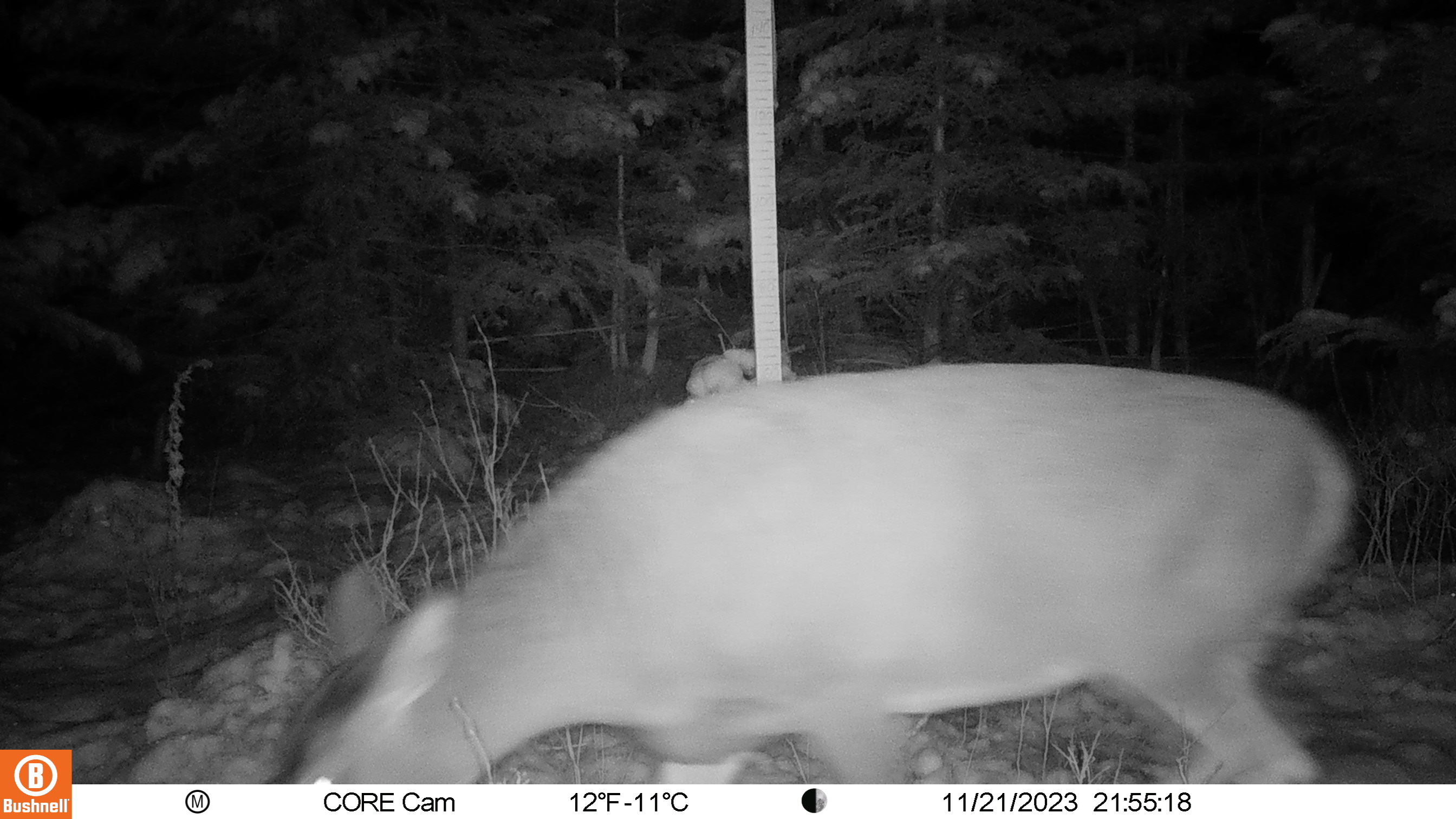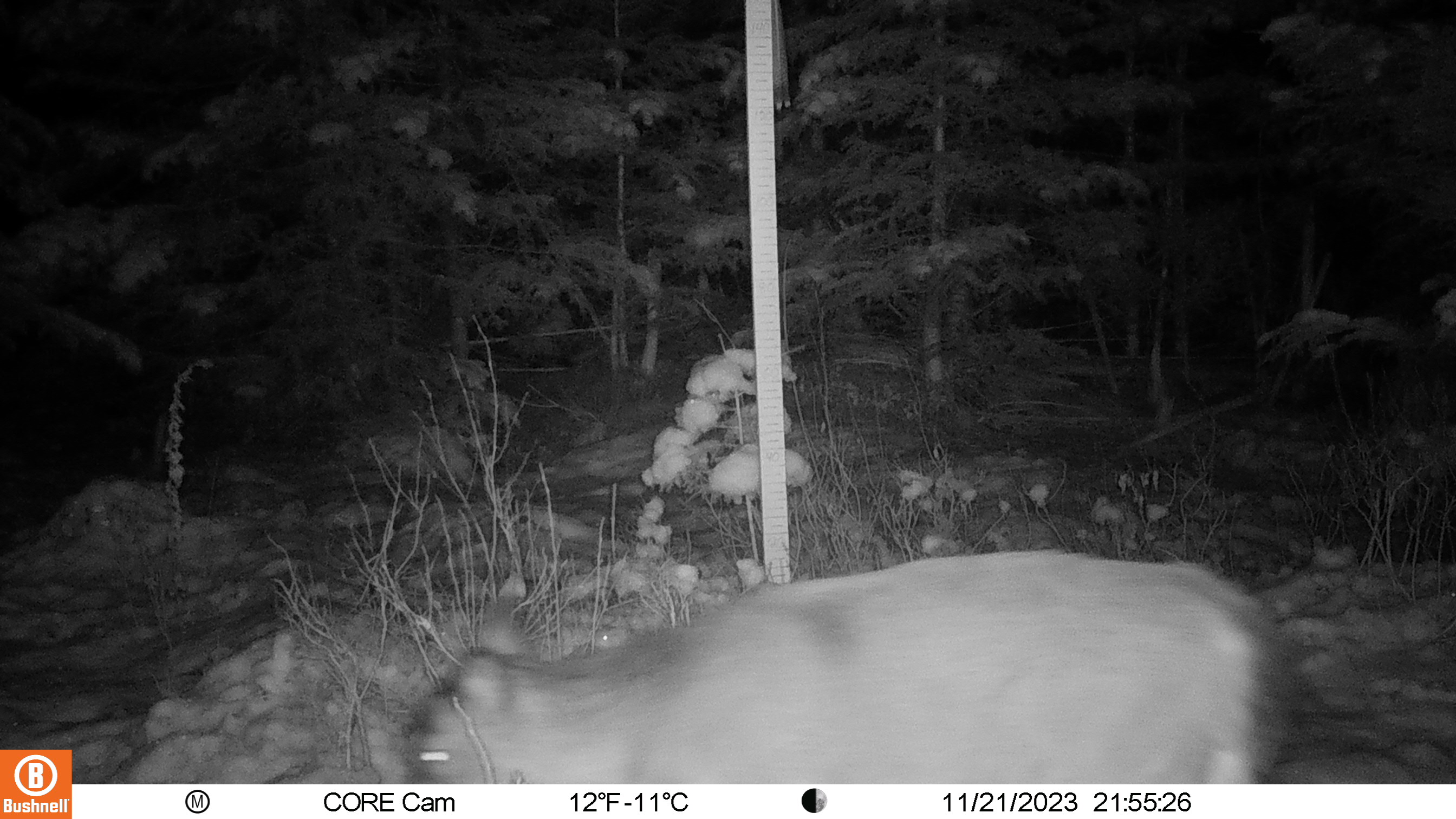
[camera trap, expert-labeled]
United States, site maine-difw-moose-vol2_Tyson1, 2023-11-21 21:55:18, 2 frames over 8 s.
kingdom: Animalia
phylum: Chordata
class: Mammalia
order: Artiodactyla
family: Cervidae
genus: Odocoileus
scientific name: Odocoileus virginianus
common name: white-tailed deer